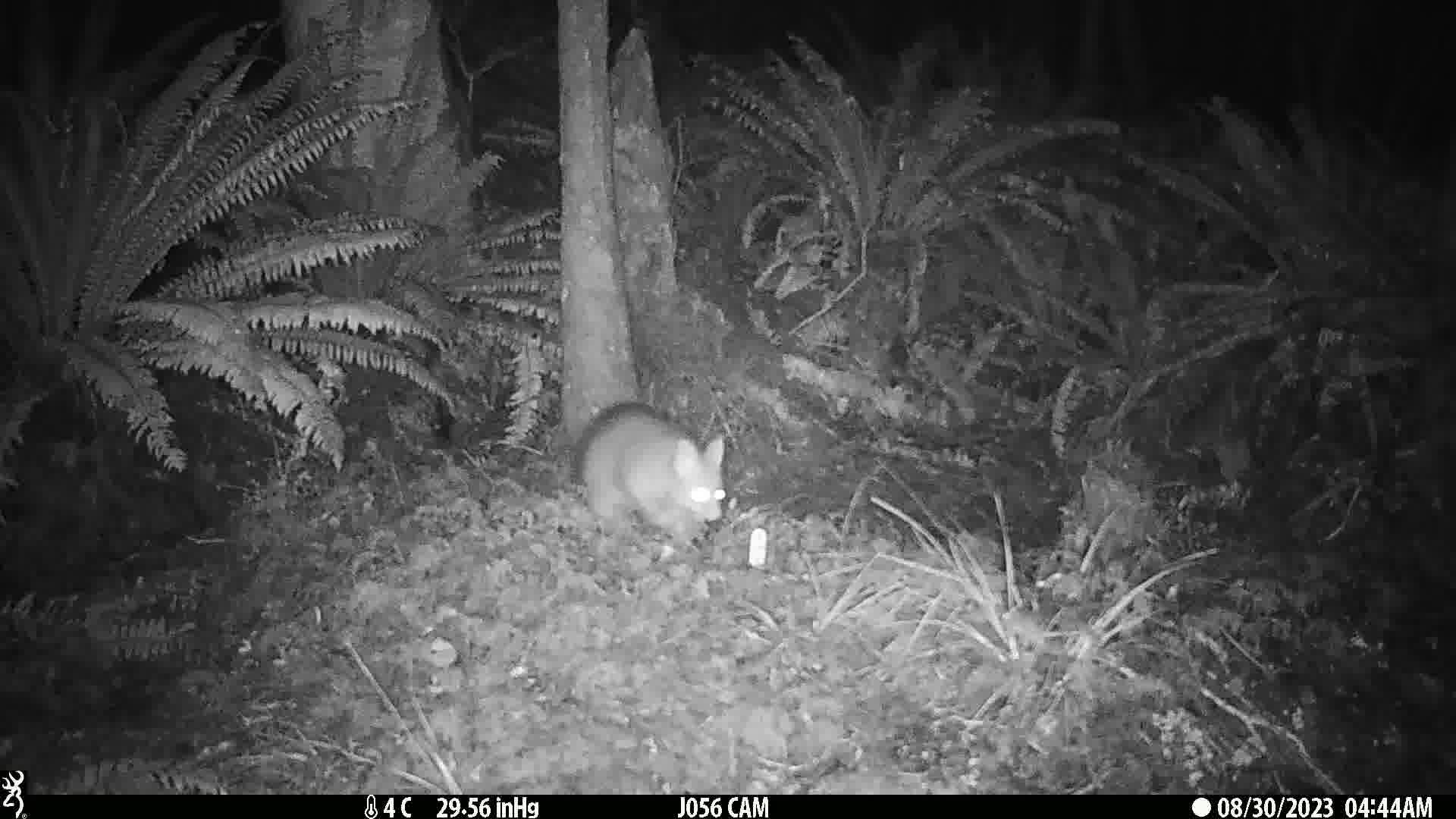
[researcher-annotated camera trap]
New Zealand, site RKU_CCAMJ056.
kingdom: Animalia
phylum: Chordata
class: Mammalia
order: Diprotodontia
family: Phalangeridae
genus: Trichosurus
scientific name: Trichosurus vulpecula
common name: common brushtail possum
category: possum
Possum (common brushtail possum) (Trichosurus vulpecula).